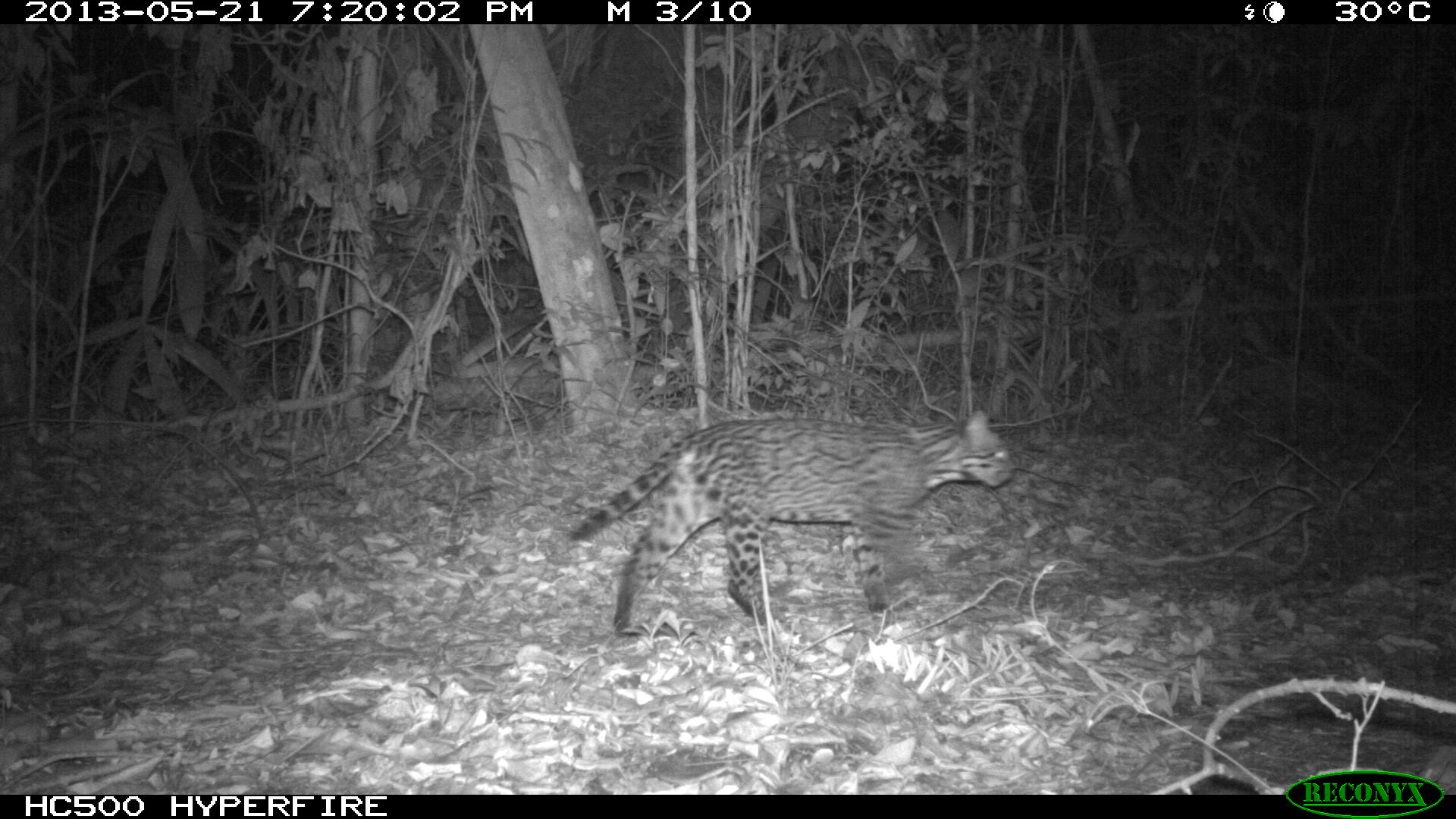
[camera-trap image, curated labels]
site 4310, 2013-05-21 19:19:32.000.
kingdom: Animalia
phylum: Chordata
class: Mammalia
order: Carnivora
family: Felidae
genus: Leopardus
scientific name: Leopardus pardalis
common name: ocelot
Leopardus pardalis (ocelot), count 1, sex female.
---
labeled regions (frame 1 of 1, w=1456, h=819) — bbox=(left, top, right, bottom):
leopardus pardalis: bbox=(568, 409, 1016, 635)